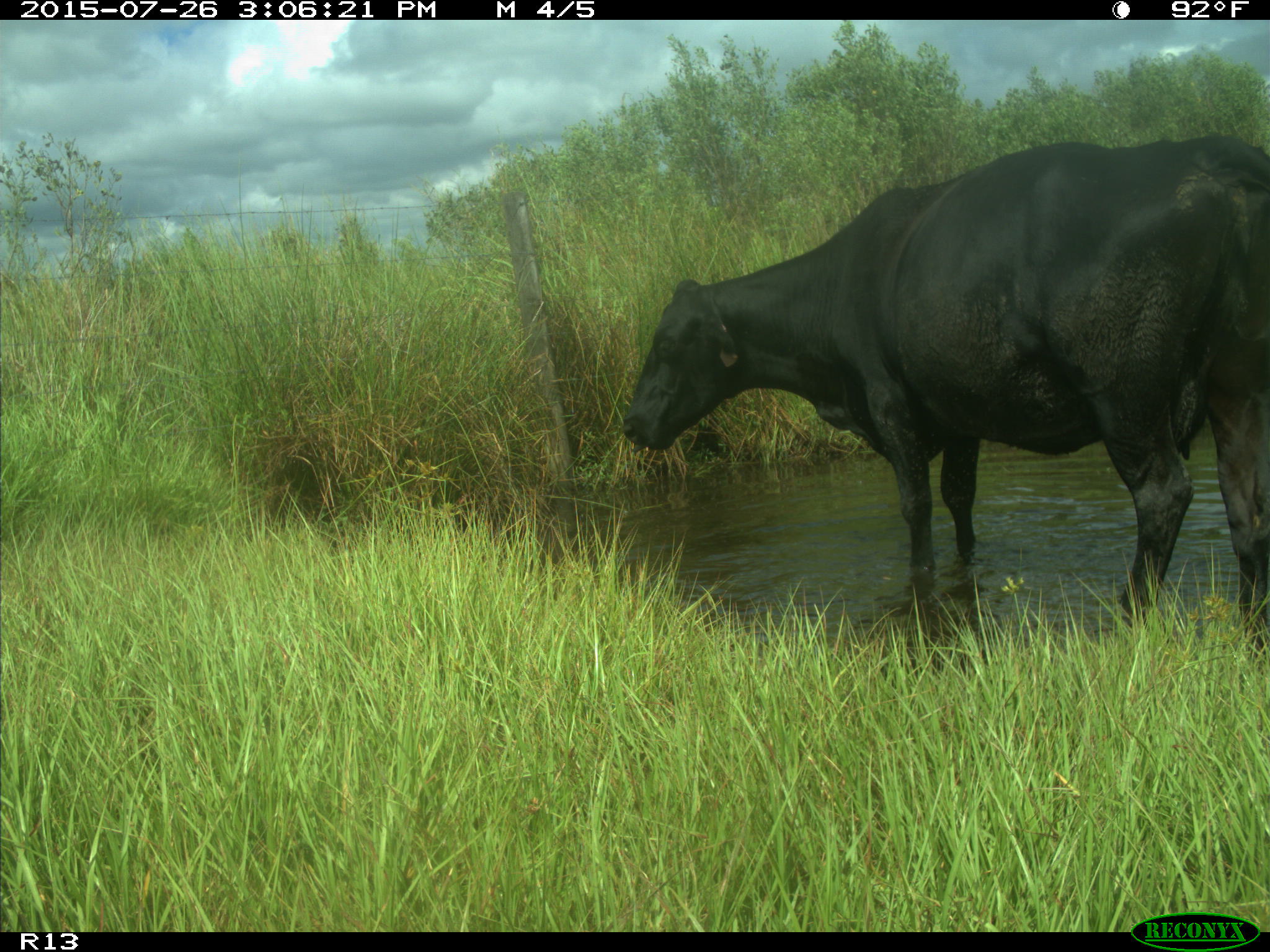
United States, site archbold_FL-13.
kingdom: Animalia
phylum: Chordata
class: Mammalia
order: Artiodactyla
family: Bovidae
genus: Bos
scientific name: Bos taurus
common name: domestic cow